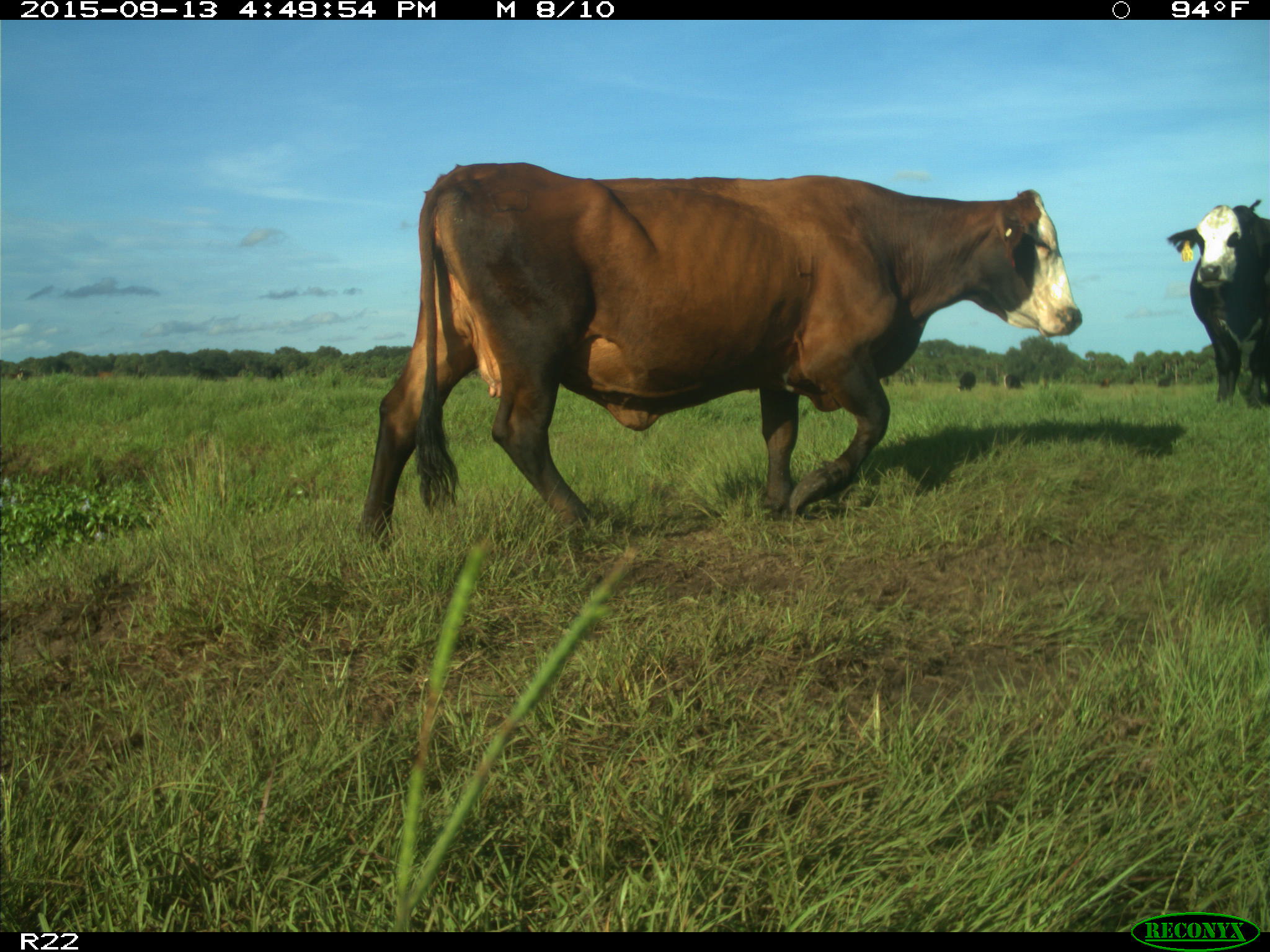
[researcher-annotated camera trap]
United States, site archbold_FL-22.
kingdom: Animalia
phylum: Chordata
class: Mammalia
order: Artiodactyla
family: Bovidae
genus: Bos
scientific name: Bos taurus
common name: domestic cow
Bos taurus (domestic cow).